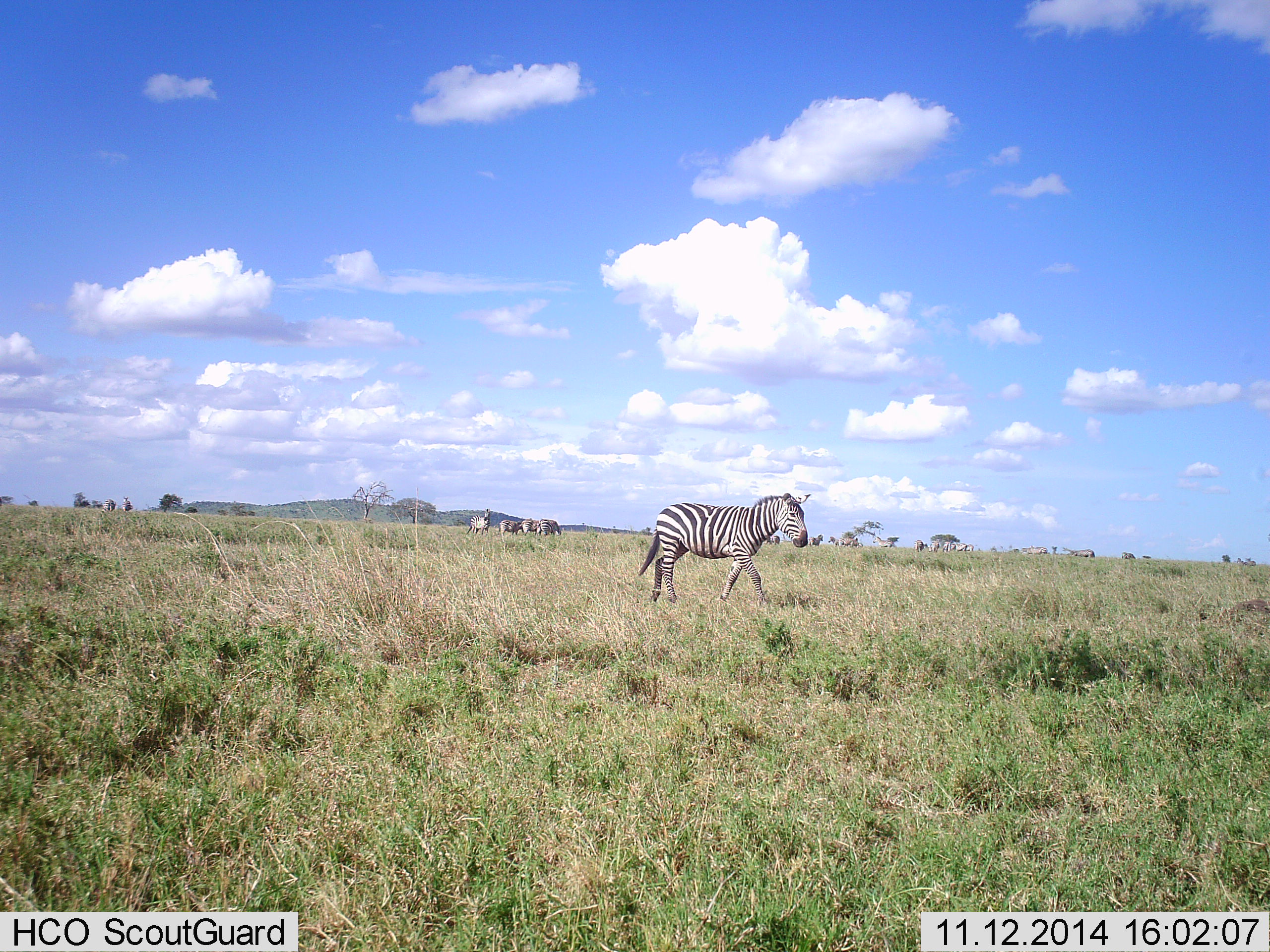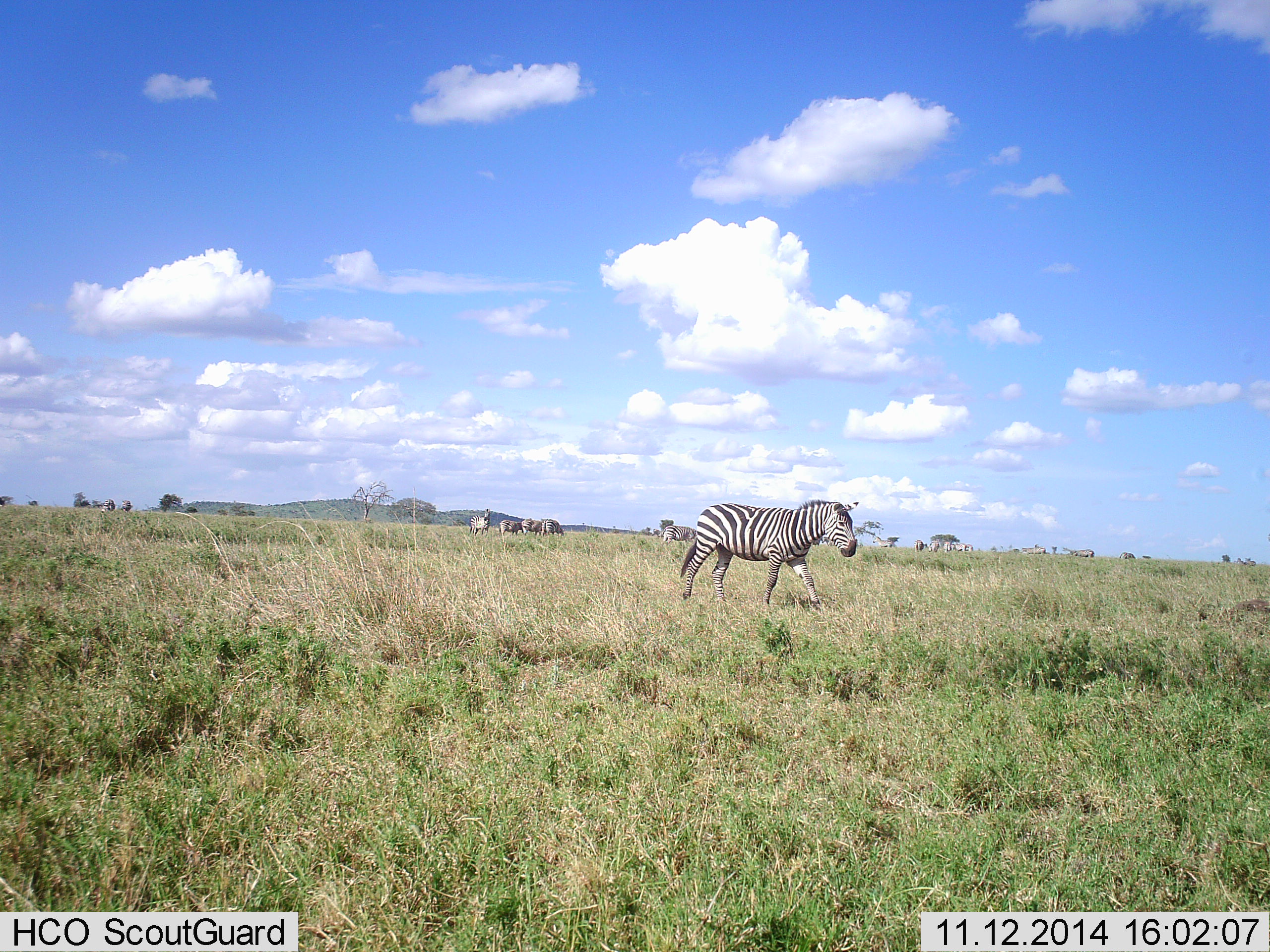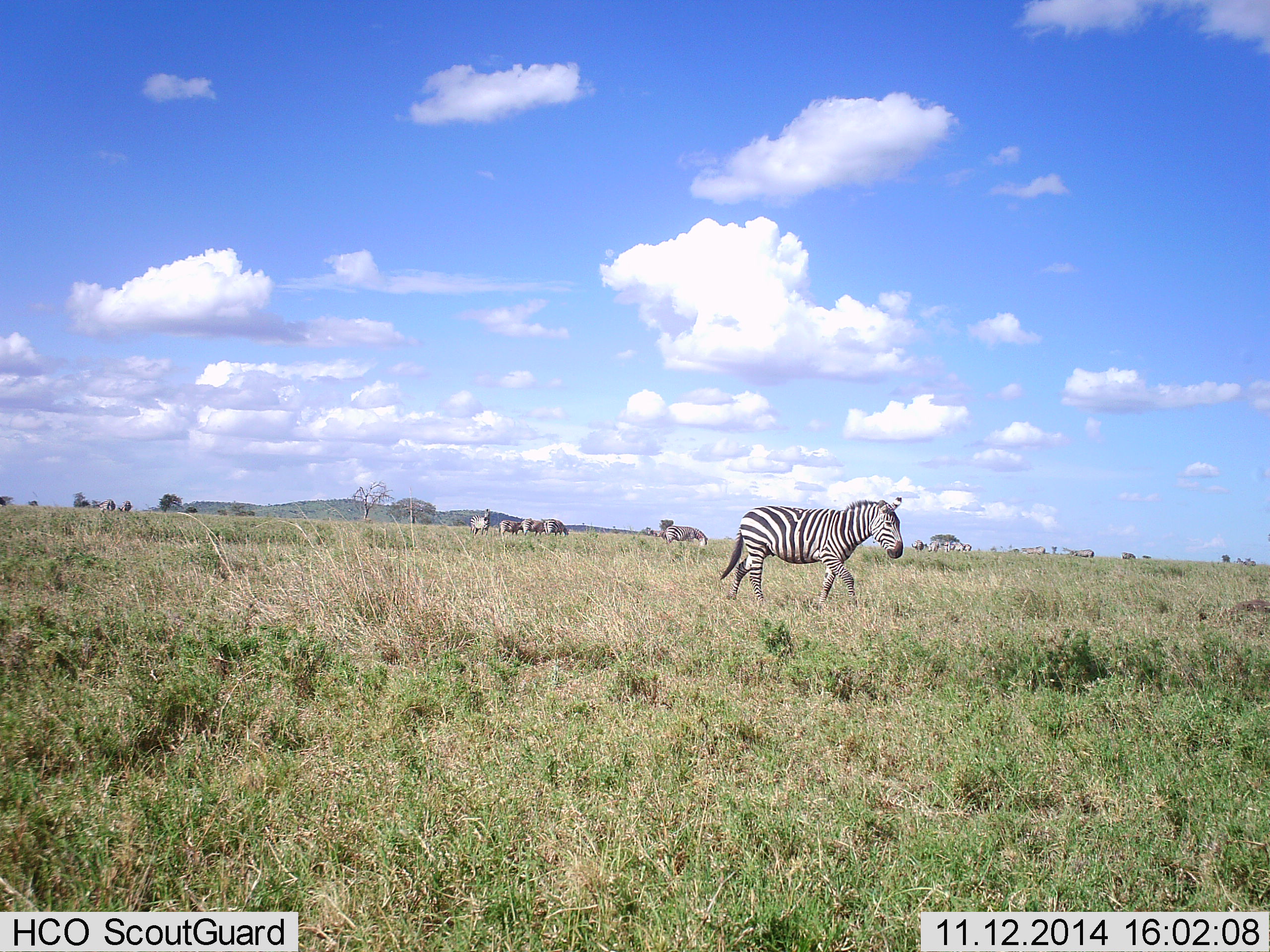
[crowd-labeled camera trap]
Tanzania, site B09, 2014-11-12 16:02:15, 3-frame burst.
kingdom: Animalia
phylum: Chordata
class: Mammalia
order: Perissodactyla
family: Equidae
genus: Equus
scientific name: Equus quagga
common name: plains zebra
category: zebra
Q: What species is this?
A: Zebra (plains zebra) (Equus quagga).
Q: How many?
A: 6.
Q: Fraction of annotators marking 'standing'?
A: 45%.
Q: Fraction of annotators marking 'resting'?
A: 0%.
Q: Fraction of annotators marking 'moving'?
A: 82%.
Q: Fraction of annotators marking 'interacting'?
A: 0%.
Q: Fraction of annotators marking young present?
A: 0%.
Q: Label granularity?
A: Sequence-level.